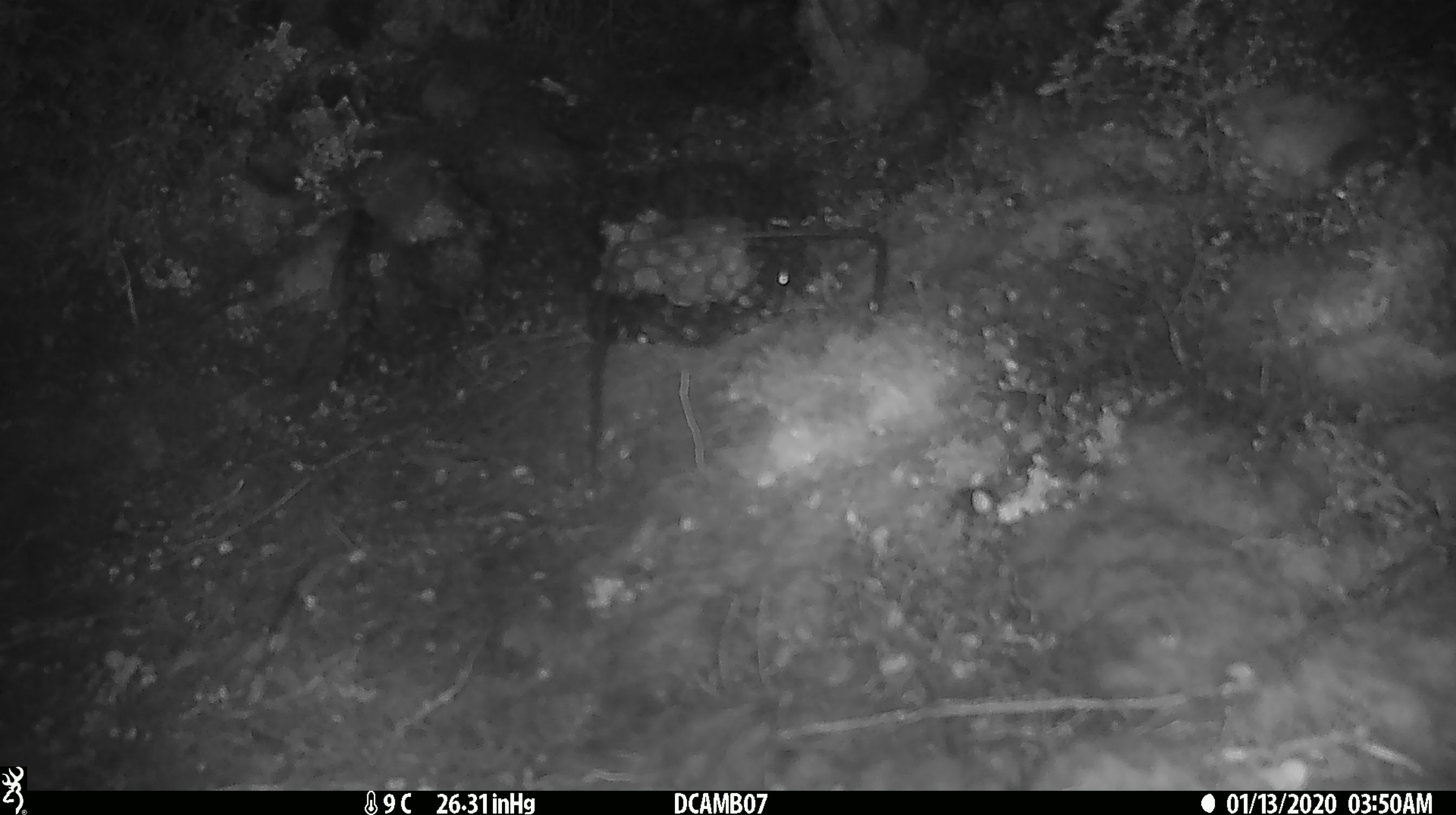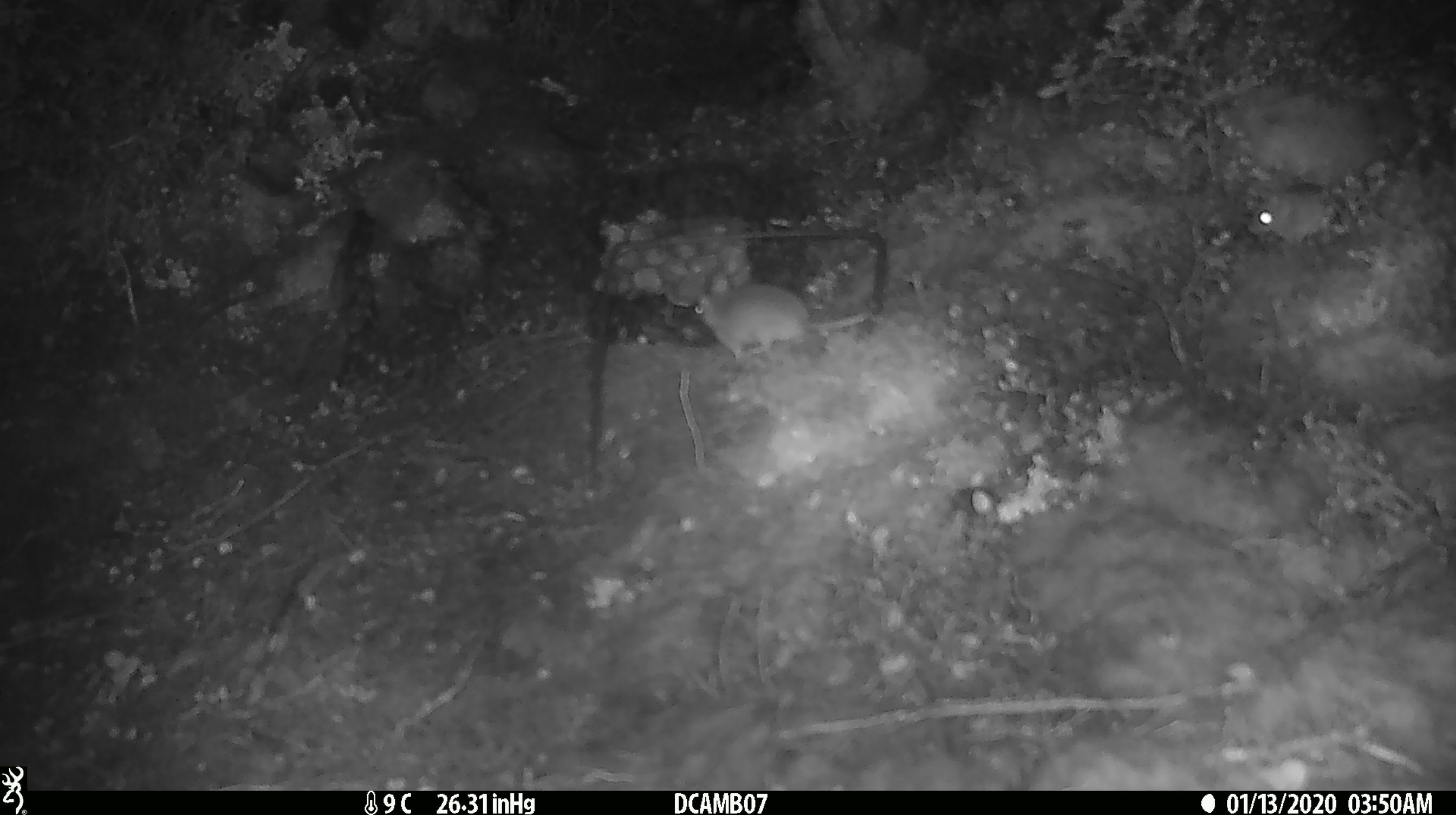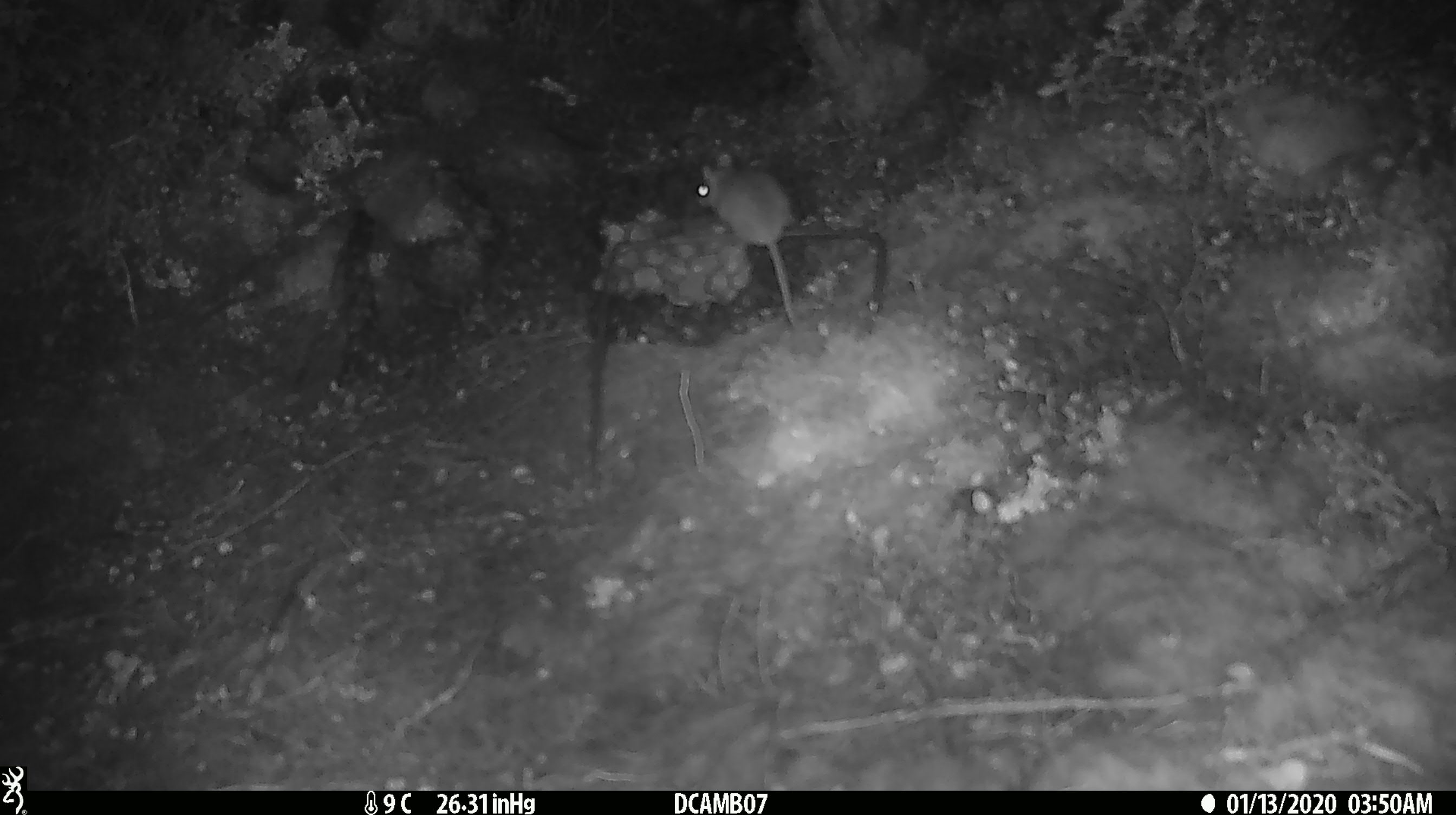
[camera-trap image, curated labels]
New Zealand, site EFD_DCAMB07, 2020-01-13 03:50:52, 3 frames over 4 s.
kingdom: Animalia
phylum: Chordata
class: Mammalia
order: Rodentia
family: Muridae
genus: Mus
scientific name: Mus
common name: mouse